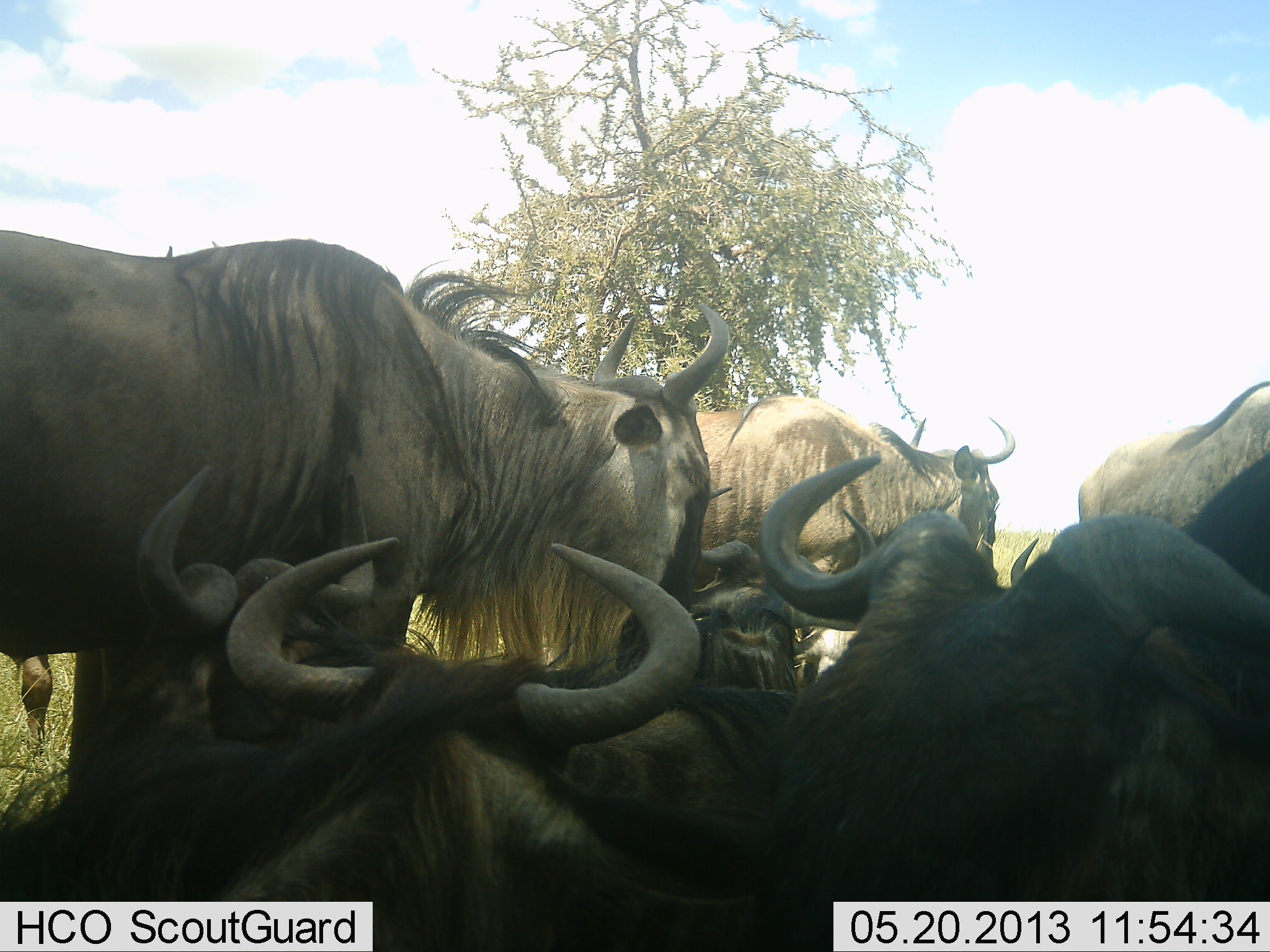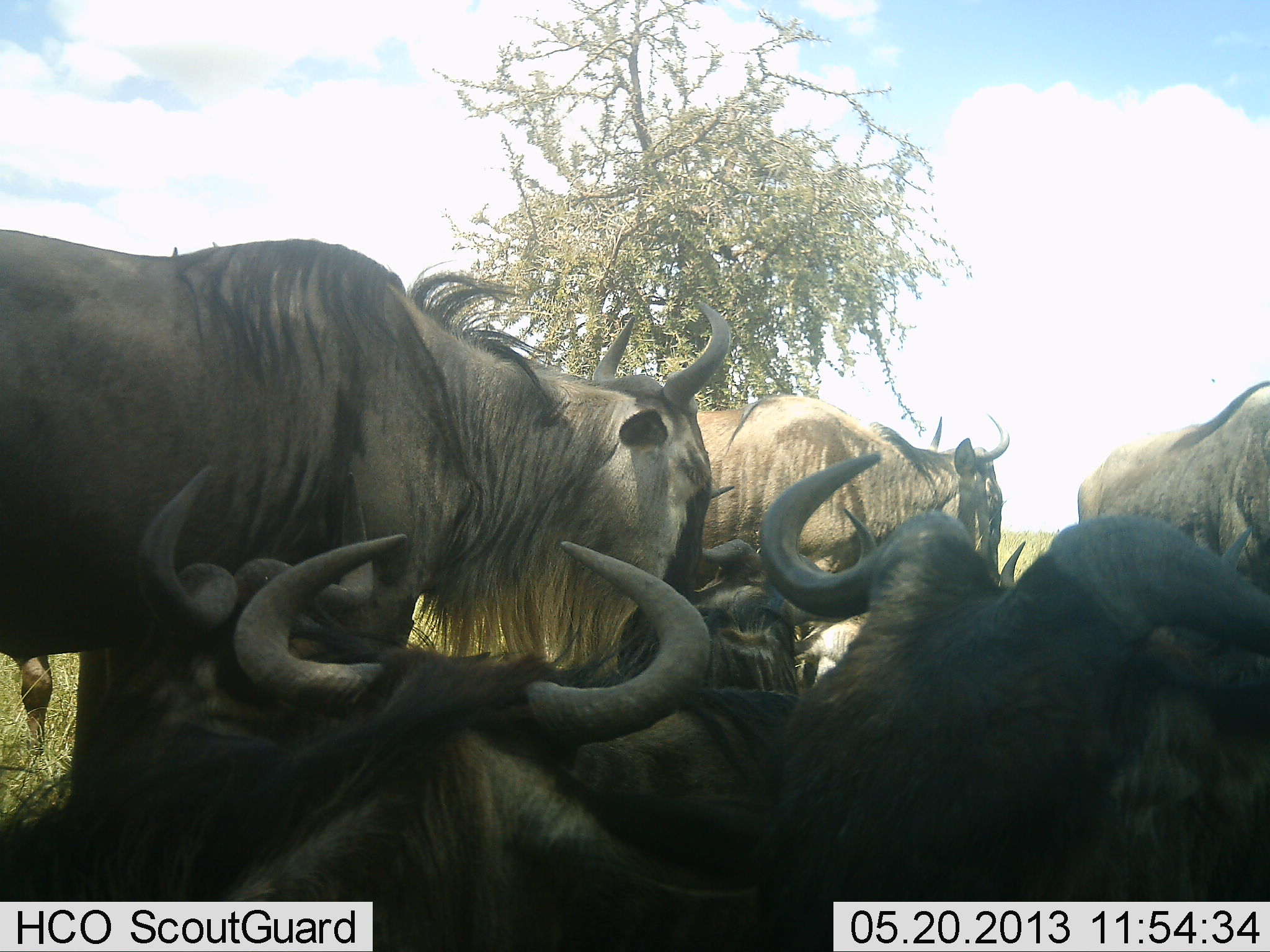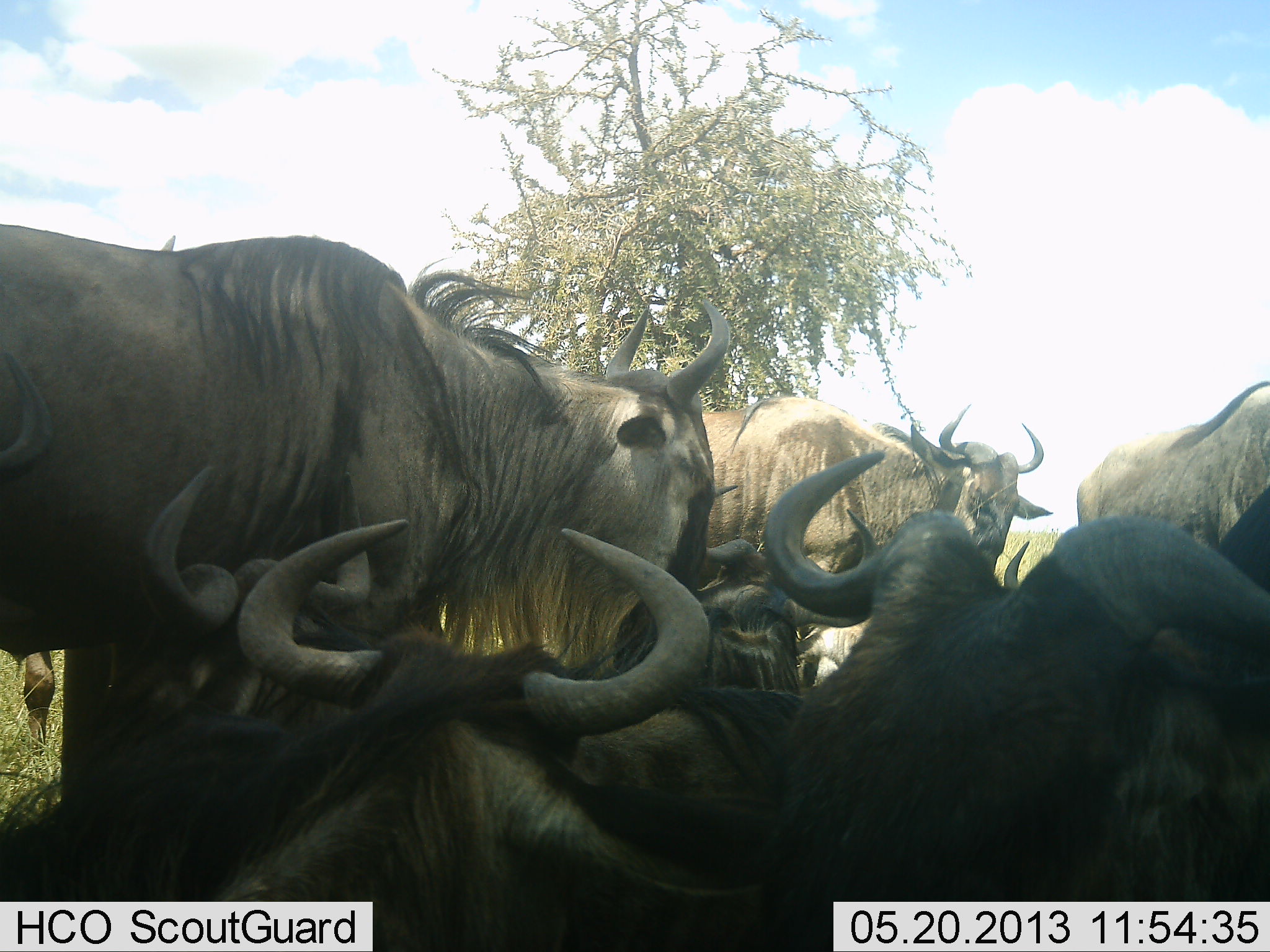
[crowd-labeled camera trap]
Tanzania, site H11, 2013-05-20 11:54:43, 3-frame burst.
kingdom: Animalia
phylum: Chordata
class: Mammalia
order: Artiodactyla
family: Bovidae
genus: Connochaetes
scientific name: Connochaetes taurinus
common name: blue wildebeest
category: wildebeest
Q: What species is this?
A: Wildebeest (blue wildebeest) (Connochaetes taurinus).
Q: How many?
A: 7.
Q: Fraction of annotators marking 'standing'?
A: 55%.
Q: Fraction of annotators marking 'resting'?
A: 84%.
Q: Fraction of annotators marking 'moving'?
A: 10%.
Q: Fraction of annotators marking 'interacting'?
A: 3%.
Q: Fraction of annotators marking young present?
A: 3%.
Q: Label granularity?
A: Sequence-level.